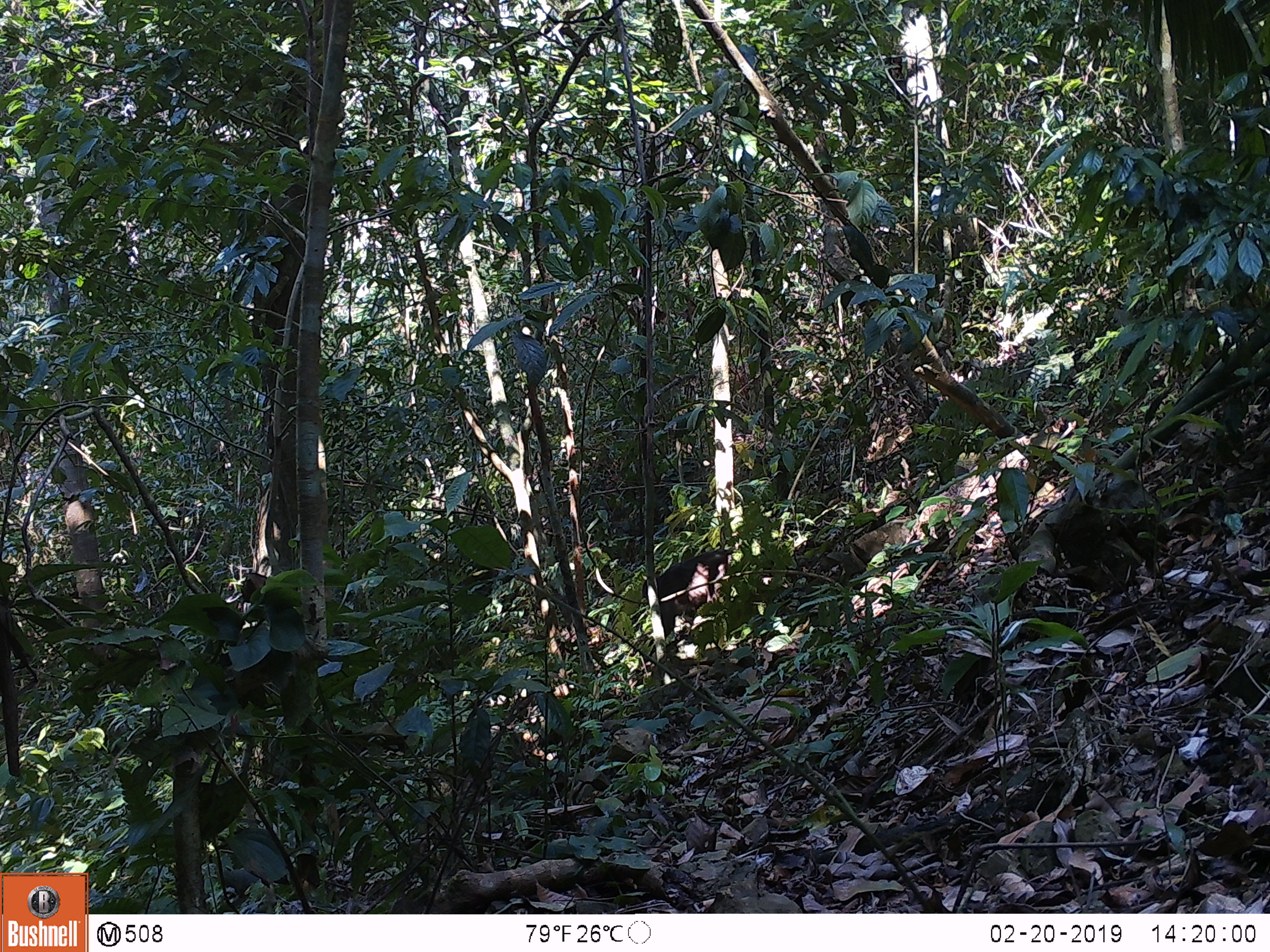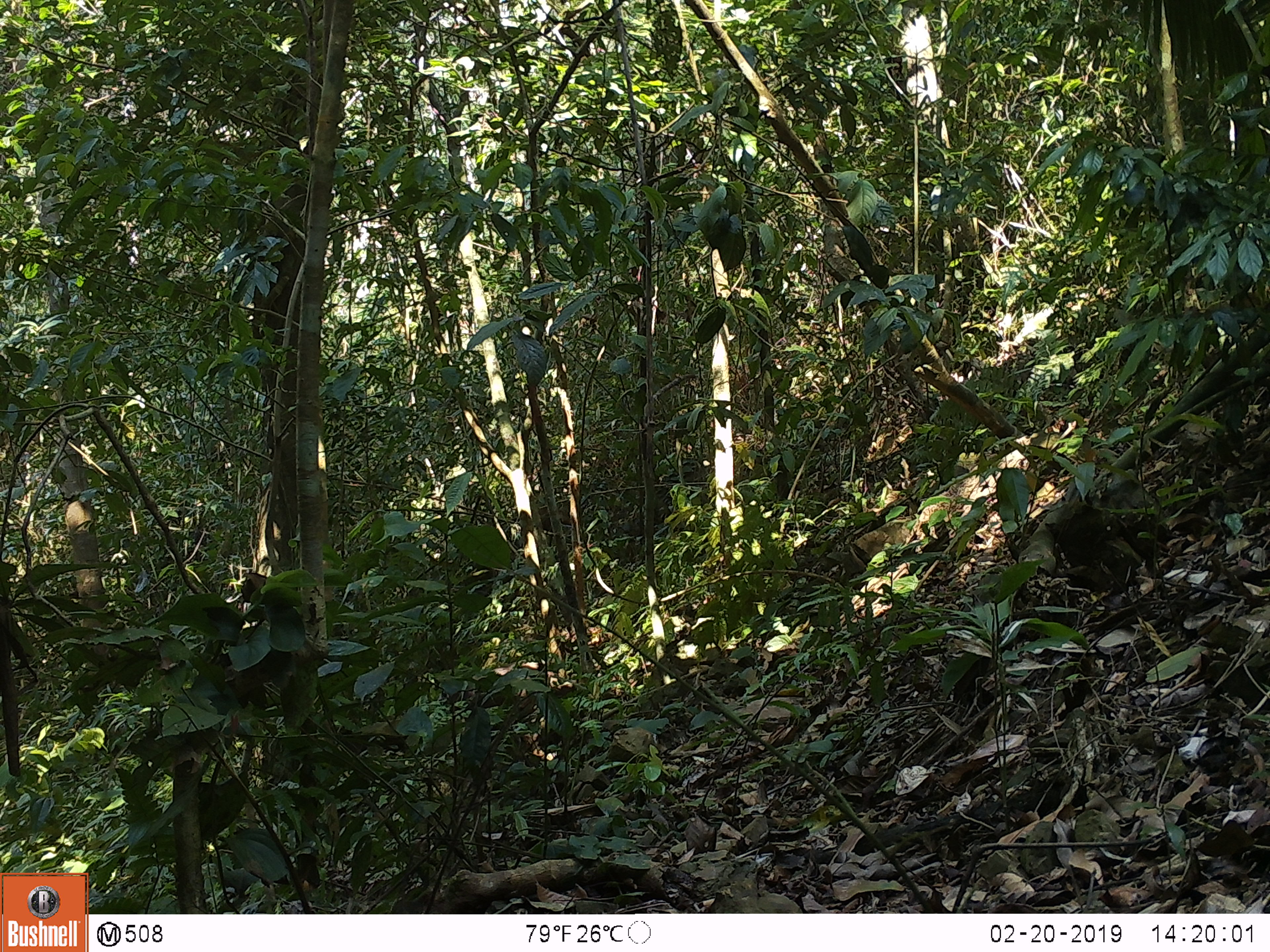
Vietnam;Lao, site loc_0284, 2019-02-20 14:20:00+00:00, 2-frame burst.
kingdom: Animalia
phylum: Chordata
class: Mammalia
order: Primates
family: Cercopithecidae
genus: Macaca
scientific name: Macaca arctoides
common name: stump-tailed macaque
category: stump tailed macaque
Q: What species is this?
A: Stump tailed macaque (stump-tailed macaque) (Macaca arctoides).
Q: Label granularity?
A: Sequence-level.